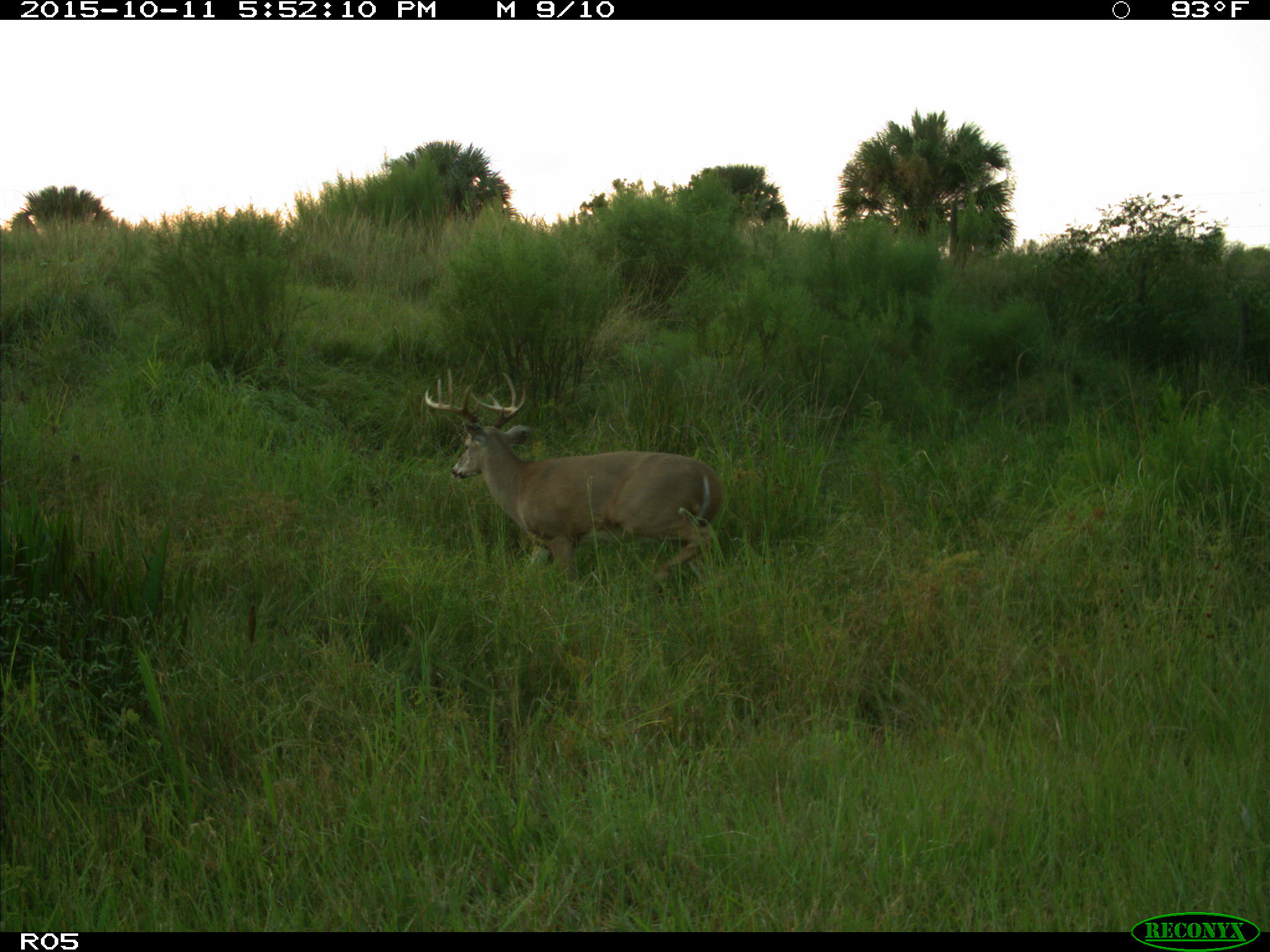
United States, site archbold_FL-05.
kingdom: Animalia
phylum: Chordata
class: Mammalia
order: Artiodactyla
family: Cervidae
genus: Odocoileus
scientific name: Odocoileus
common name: deer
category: unidentified deer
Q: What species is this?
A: Unidentified deer (deer) (Odocoileus).